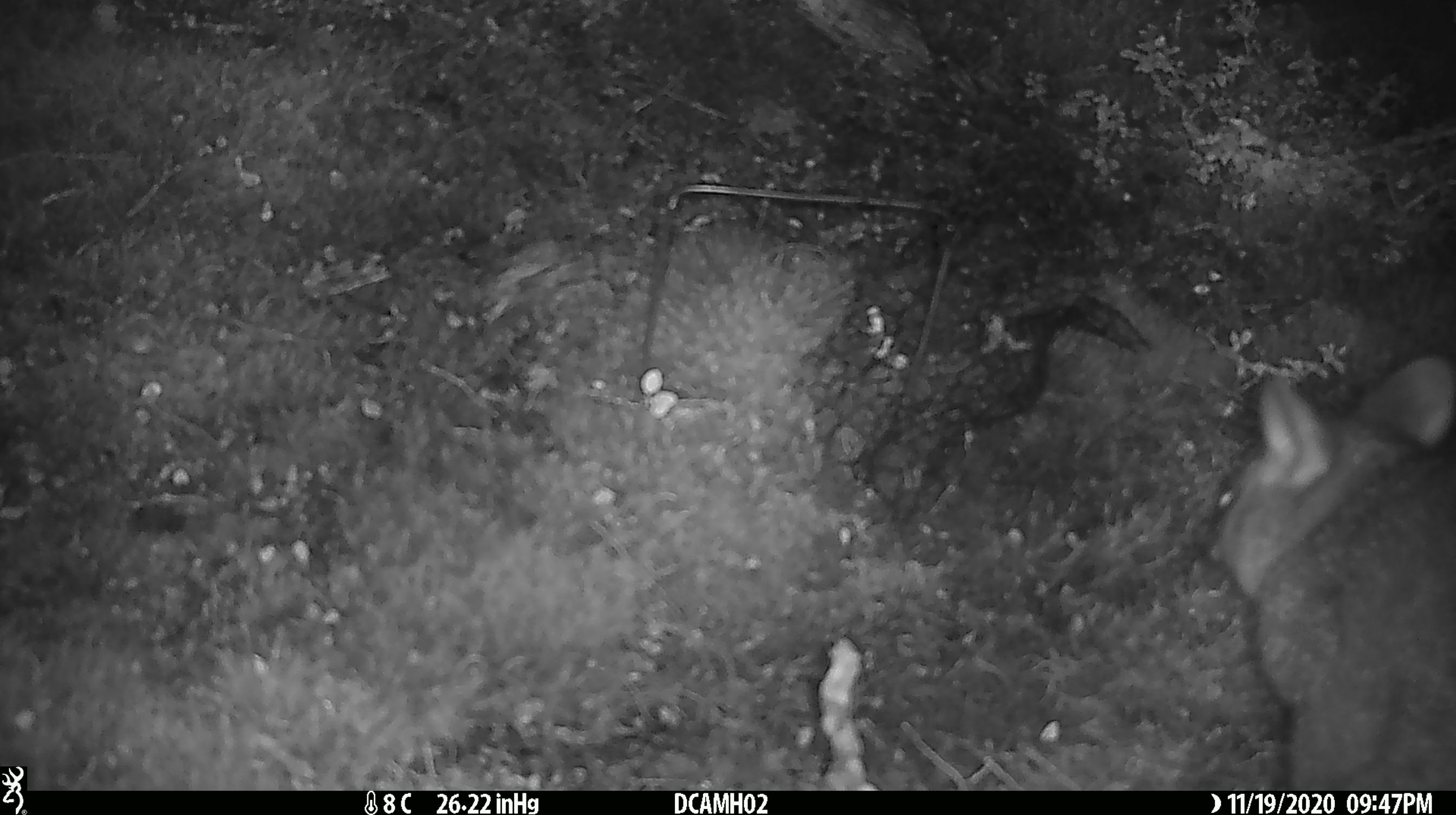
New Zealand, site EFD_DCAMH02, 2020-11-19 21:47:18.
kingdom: Animalia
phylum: Chordata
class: Mammalia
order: Diprotodontia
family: Phalangeridae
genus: Trichosurus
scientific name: Trichosurus vulpecula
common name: common brushtail possum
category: possum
Possum (common brushtail possum) (Trichosurus vulpecula).